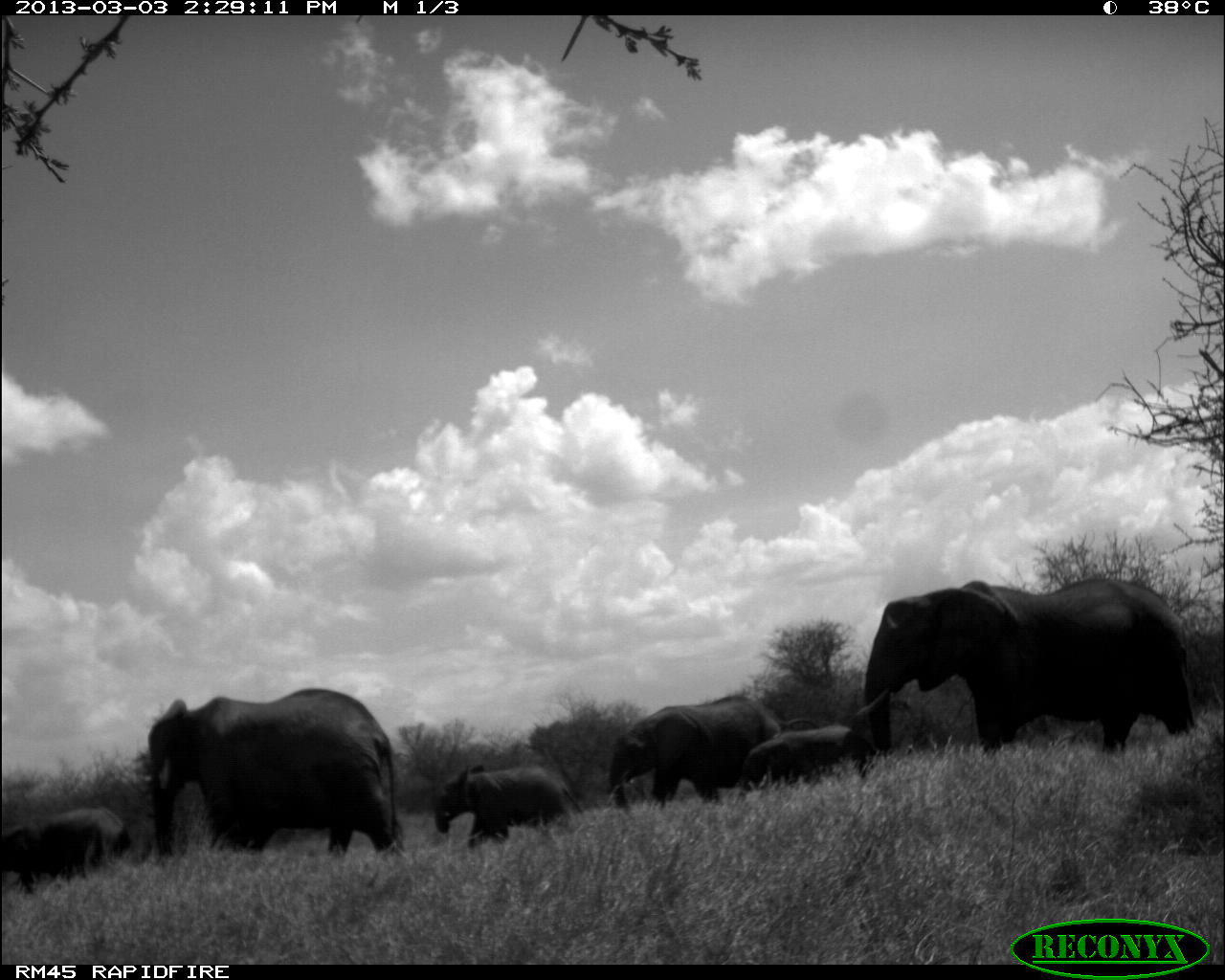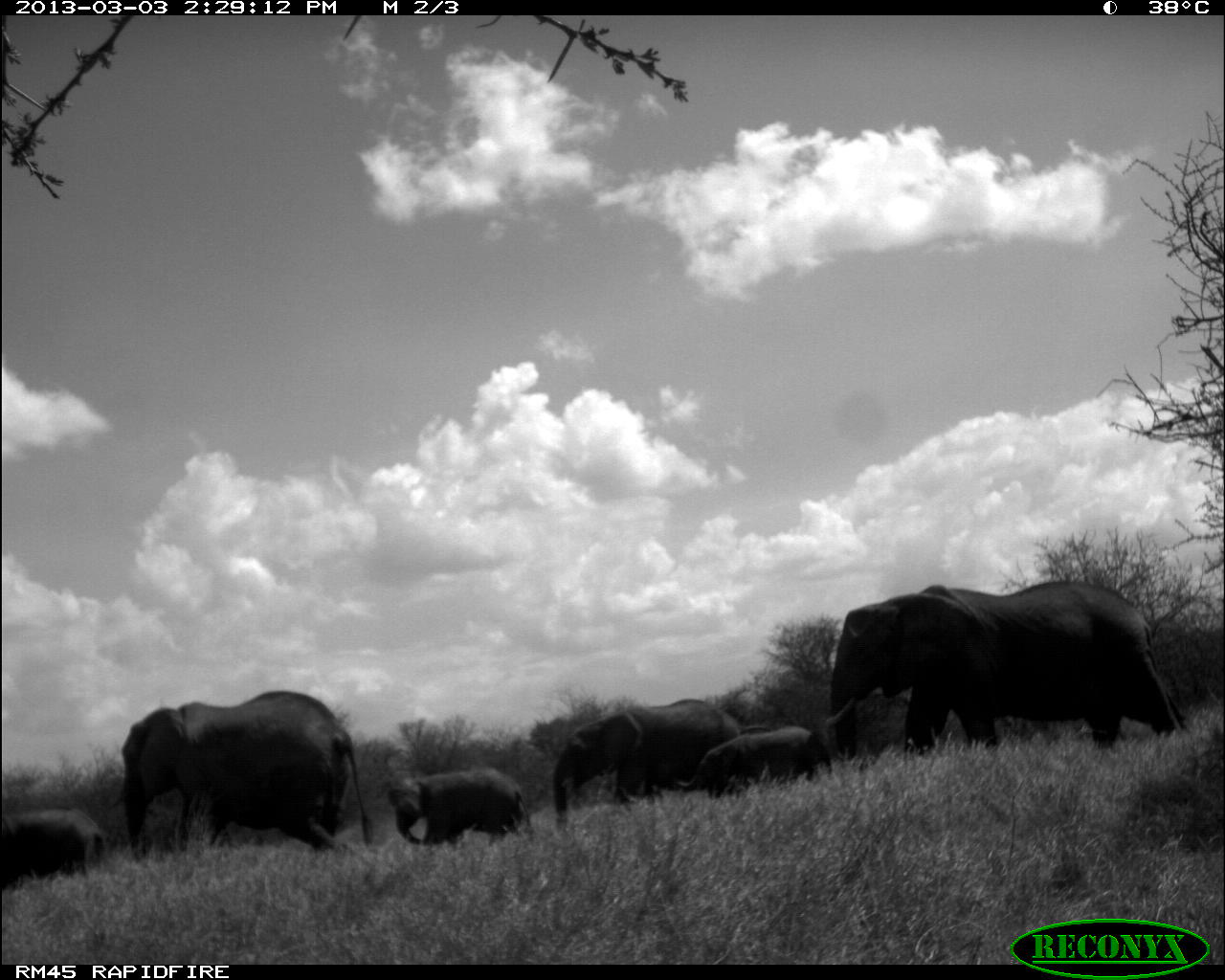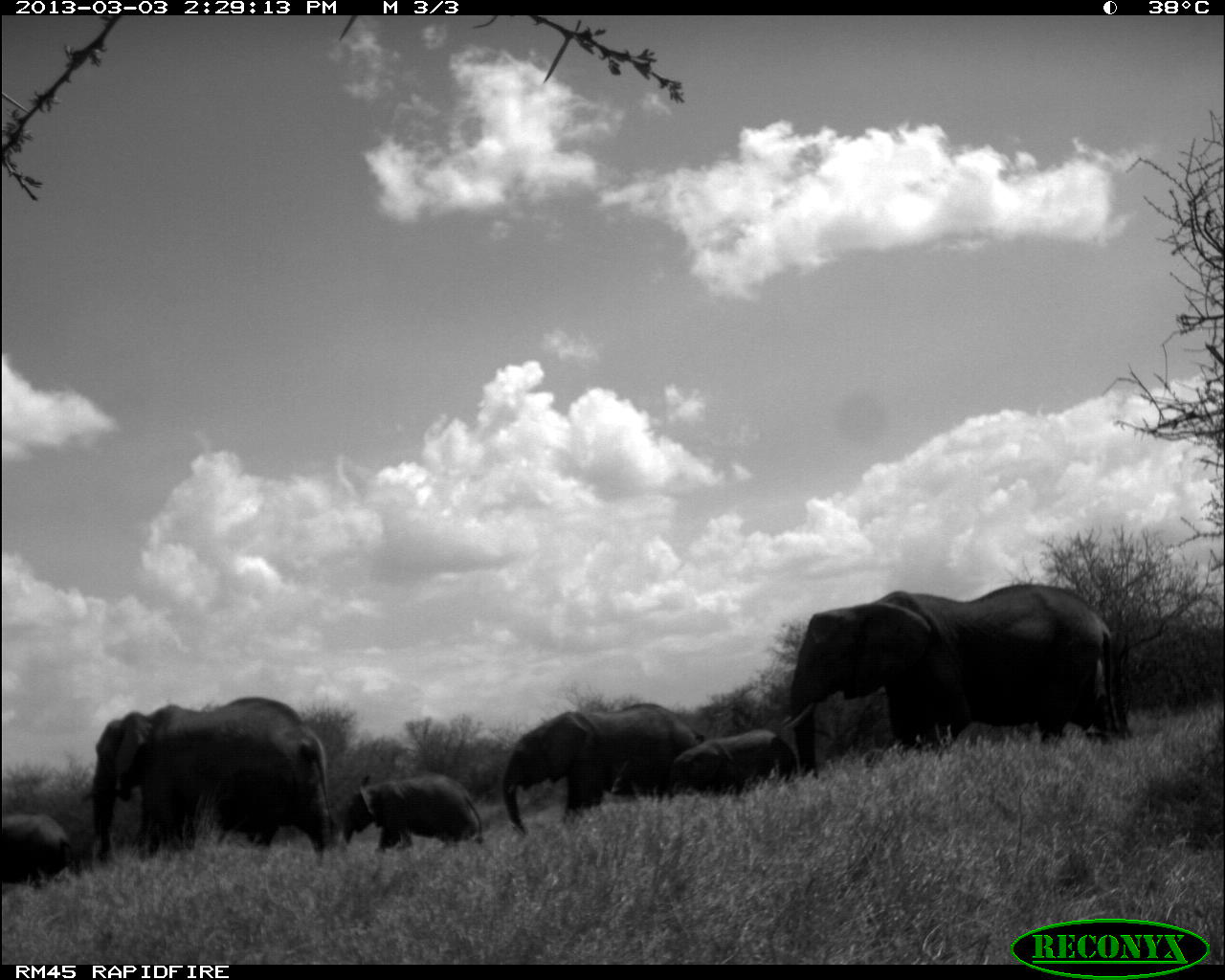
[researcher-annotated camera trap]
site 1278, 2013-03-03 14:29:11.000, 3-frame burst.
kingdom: Animalia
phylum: Chordata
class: Mammalia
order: Proboscidea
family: Elephantidae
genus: Loxodonta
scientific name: Loxodonta africana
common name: african bush elephant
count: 6